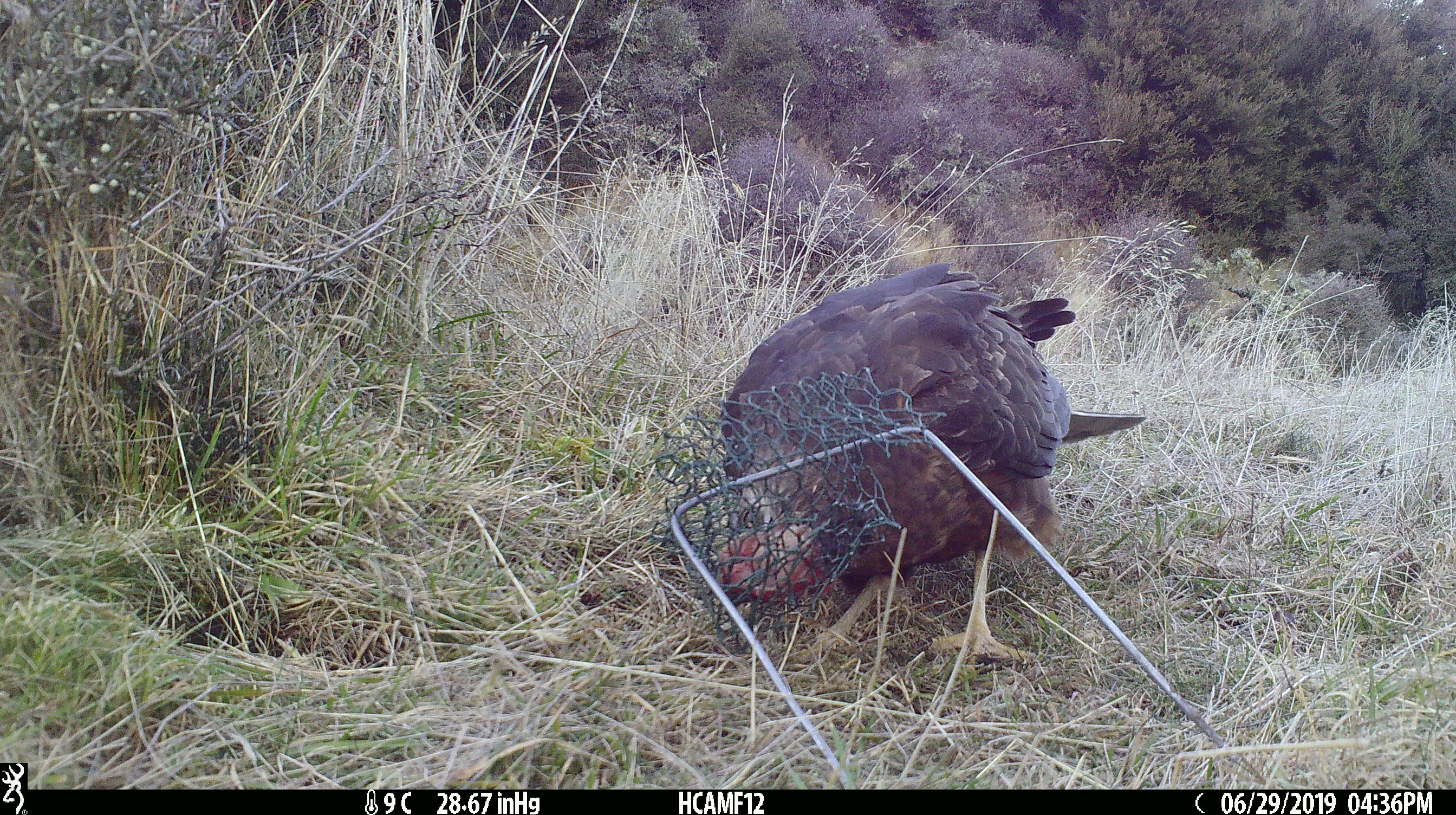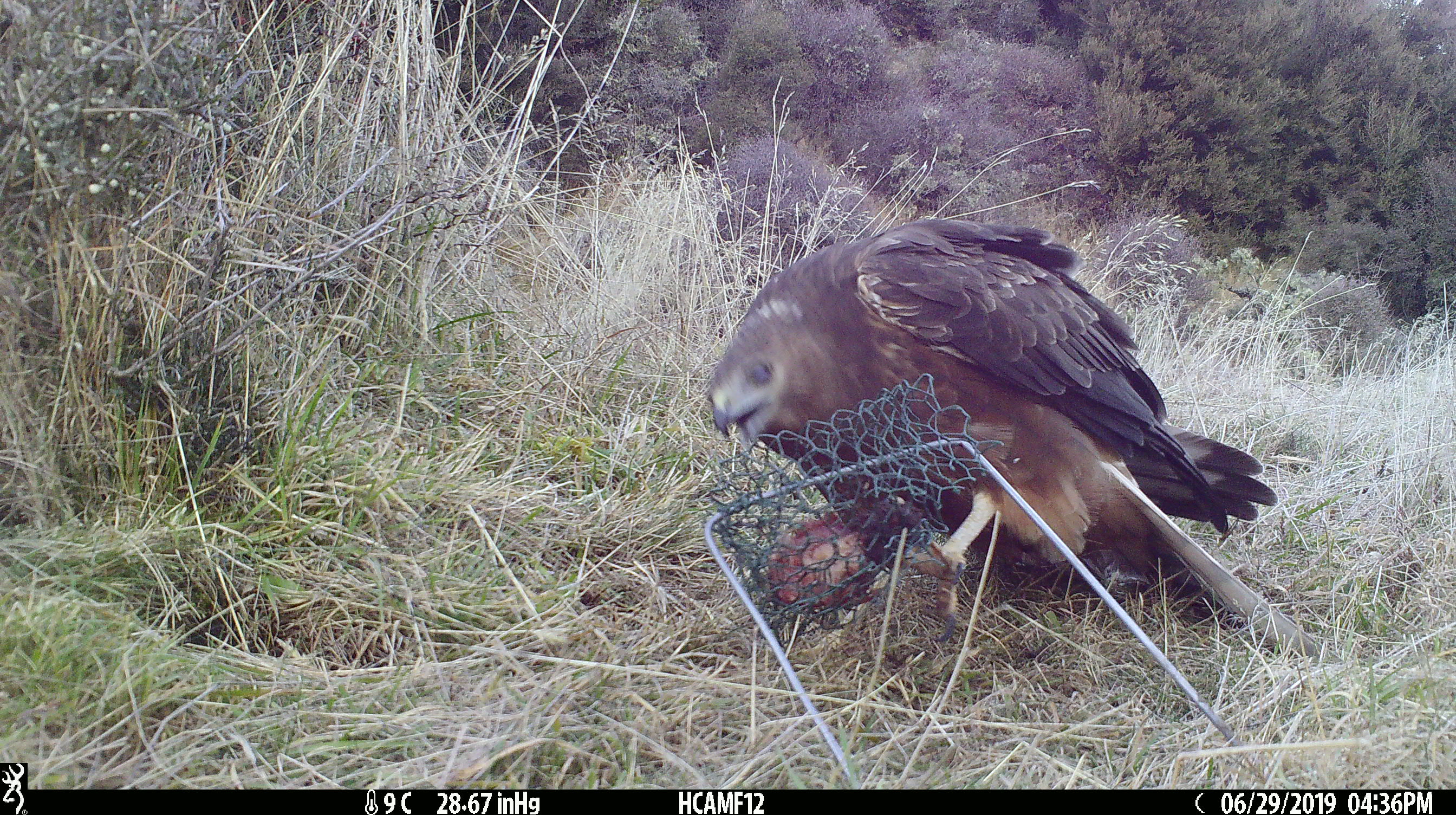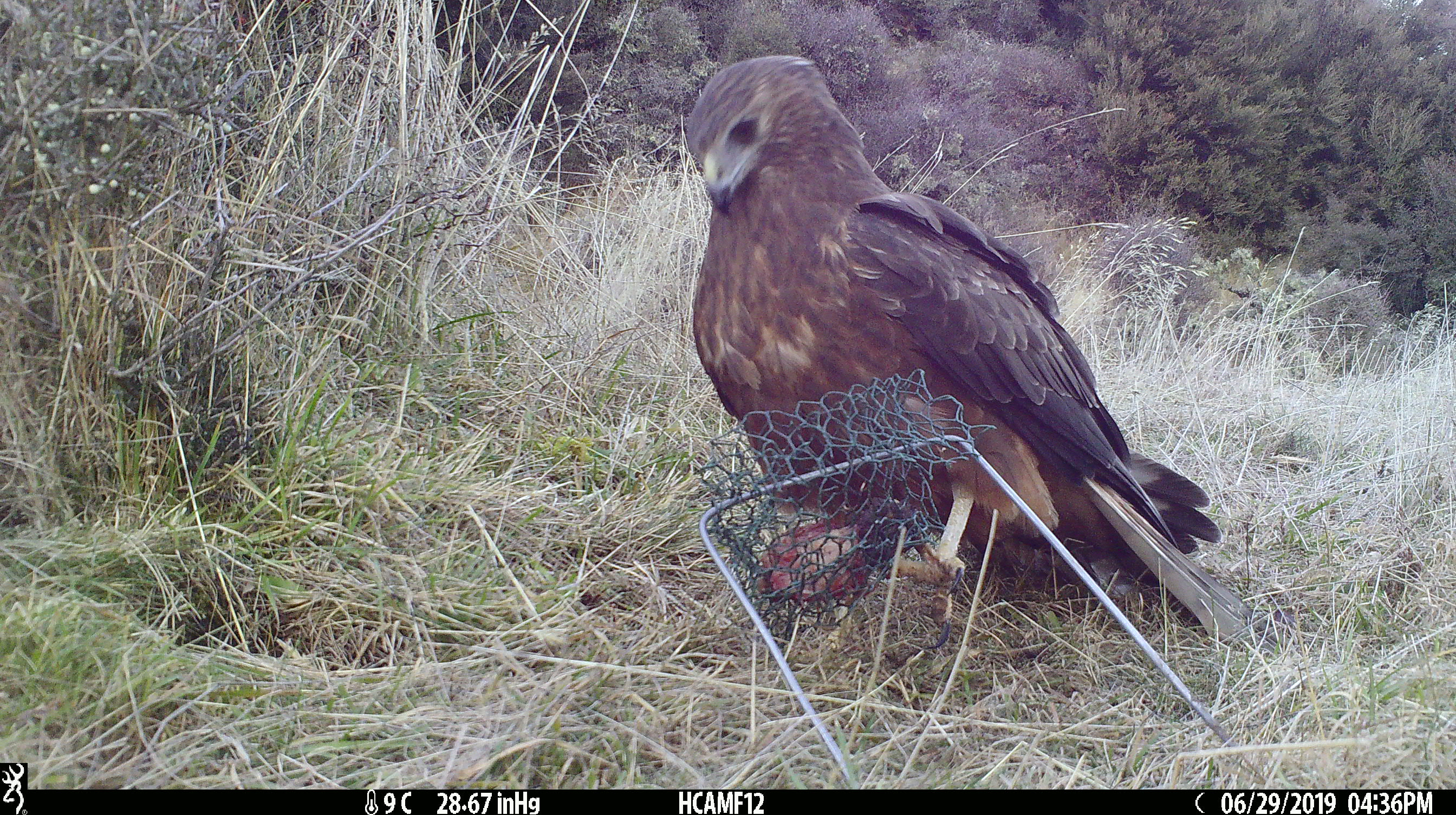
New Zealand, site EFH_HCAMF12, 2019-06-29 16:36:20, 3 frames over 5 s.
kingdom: Animalia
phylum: Chordata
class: Aves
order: Accipitriformes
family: Accipitridae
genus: Circus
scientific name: Circus approximans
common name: swamp harrier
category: harrier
Harrier (swamp harrier) (Circus approximans).